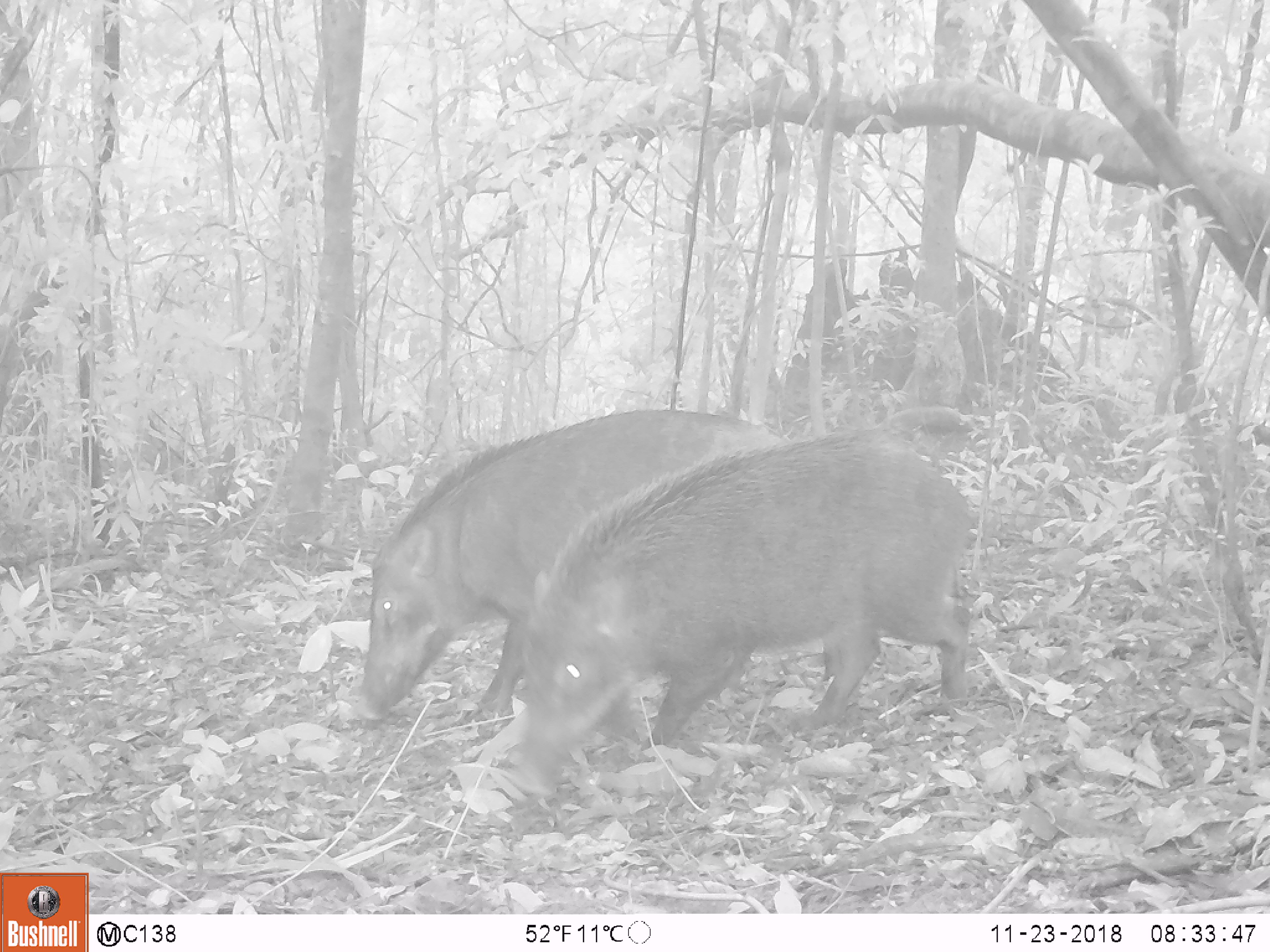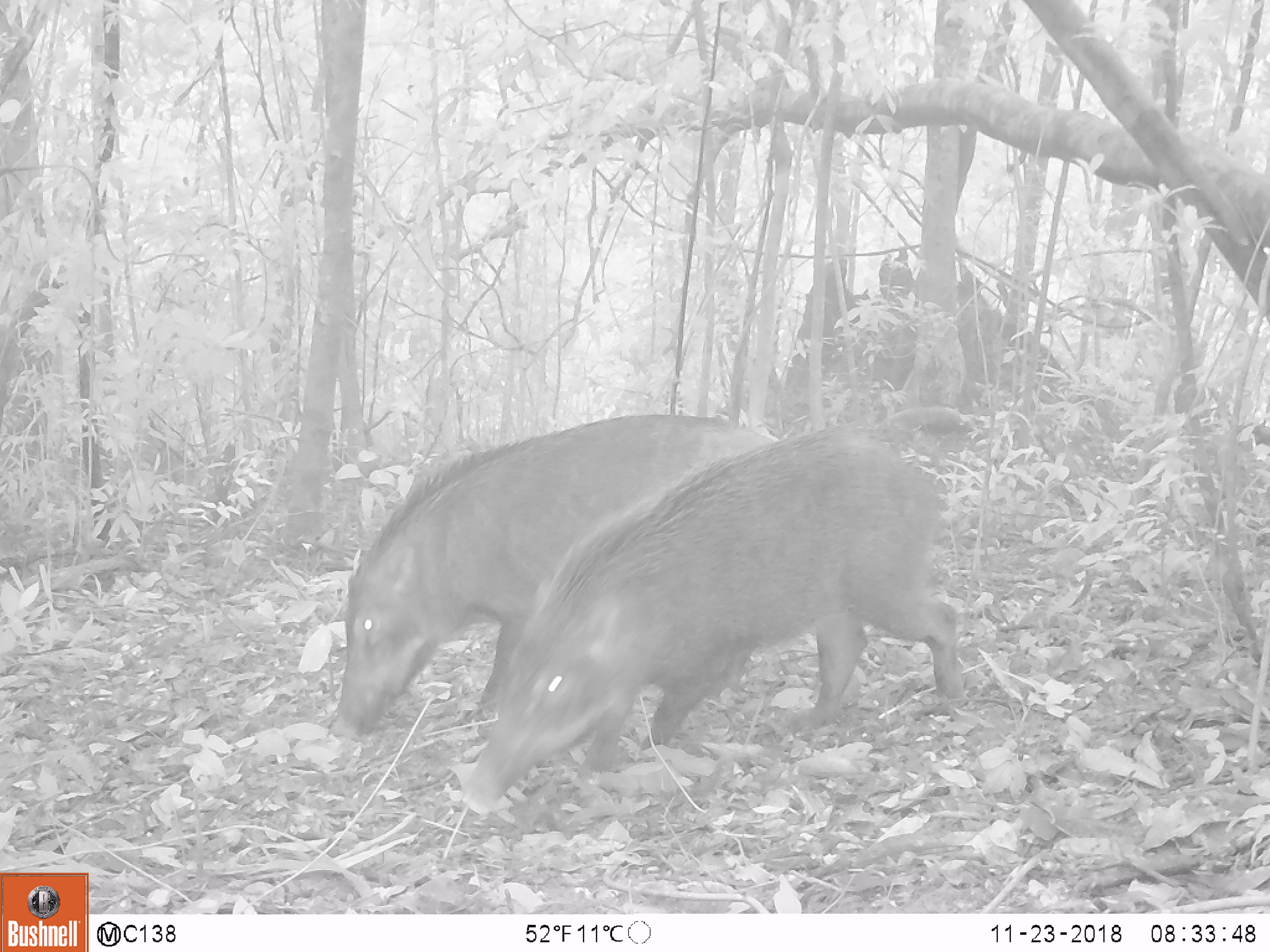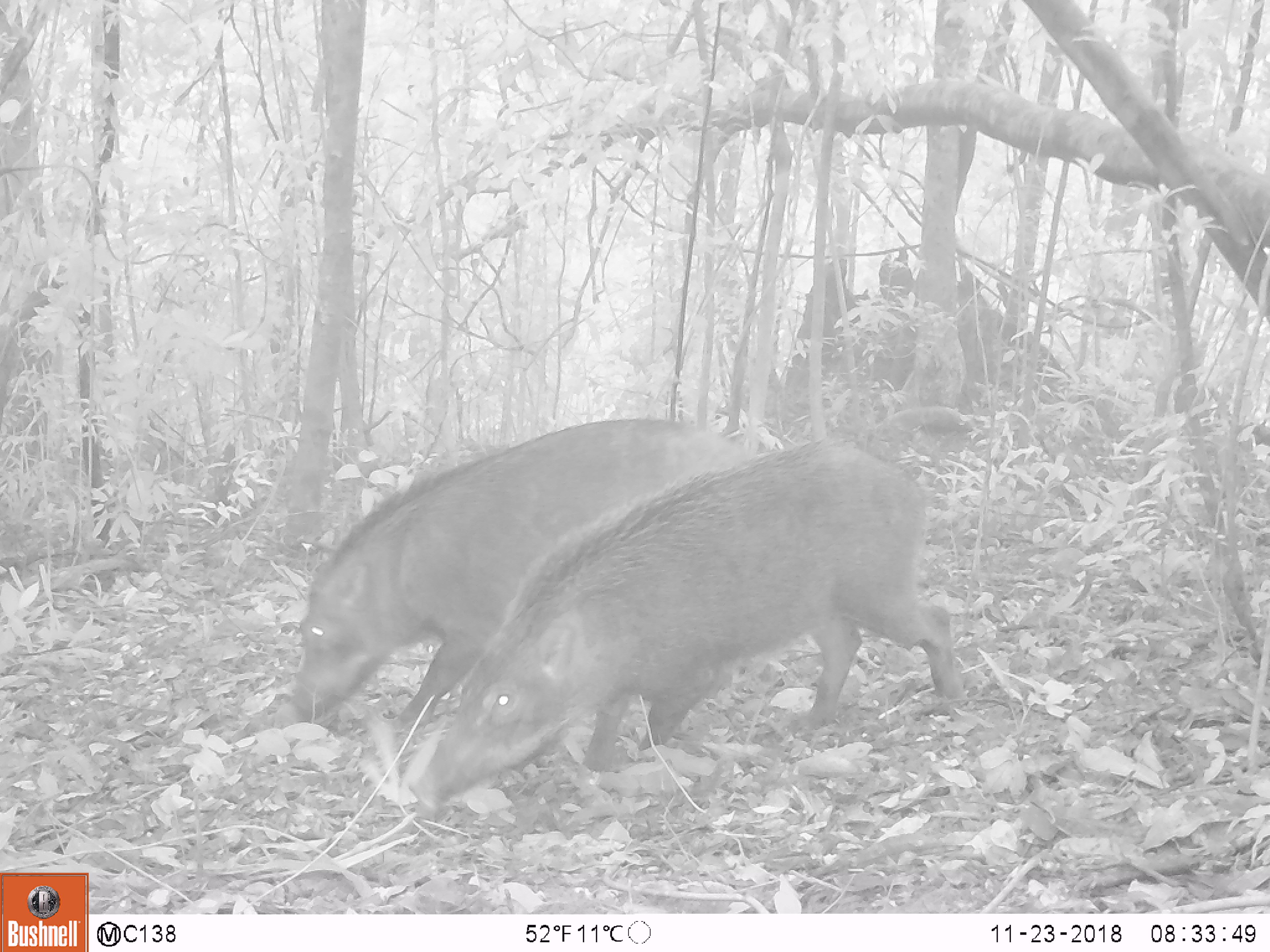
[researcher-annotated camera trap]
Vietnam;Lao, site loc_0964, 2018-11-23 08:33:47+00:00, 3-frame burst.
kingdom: Animalia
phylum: Chordata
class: Mammalia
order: Artiodactyla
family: Suidae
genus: Sus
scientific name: Sus scrofa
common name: eurasian wild pig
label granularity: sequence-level